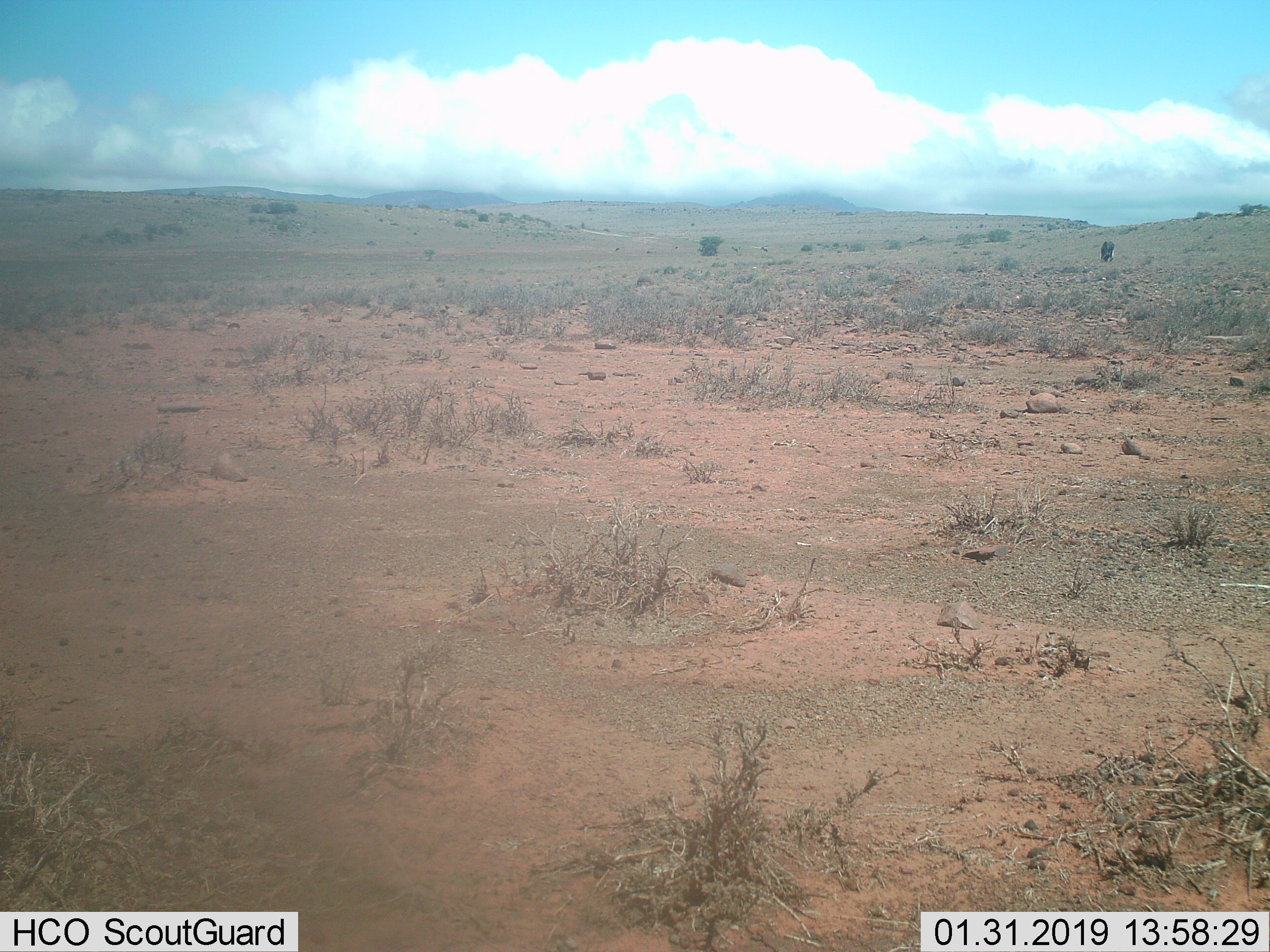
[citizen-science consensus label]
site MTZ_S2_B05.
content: unidentified animal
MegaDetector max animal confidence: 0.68